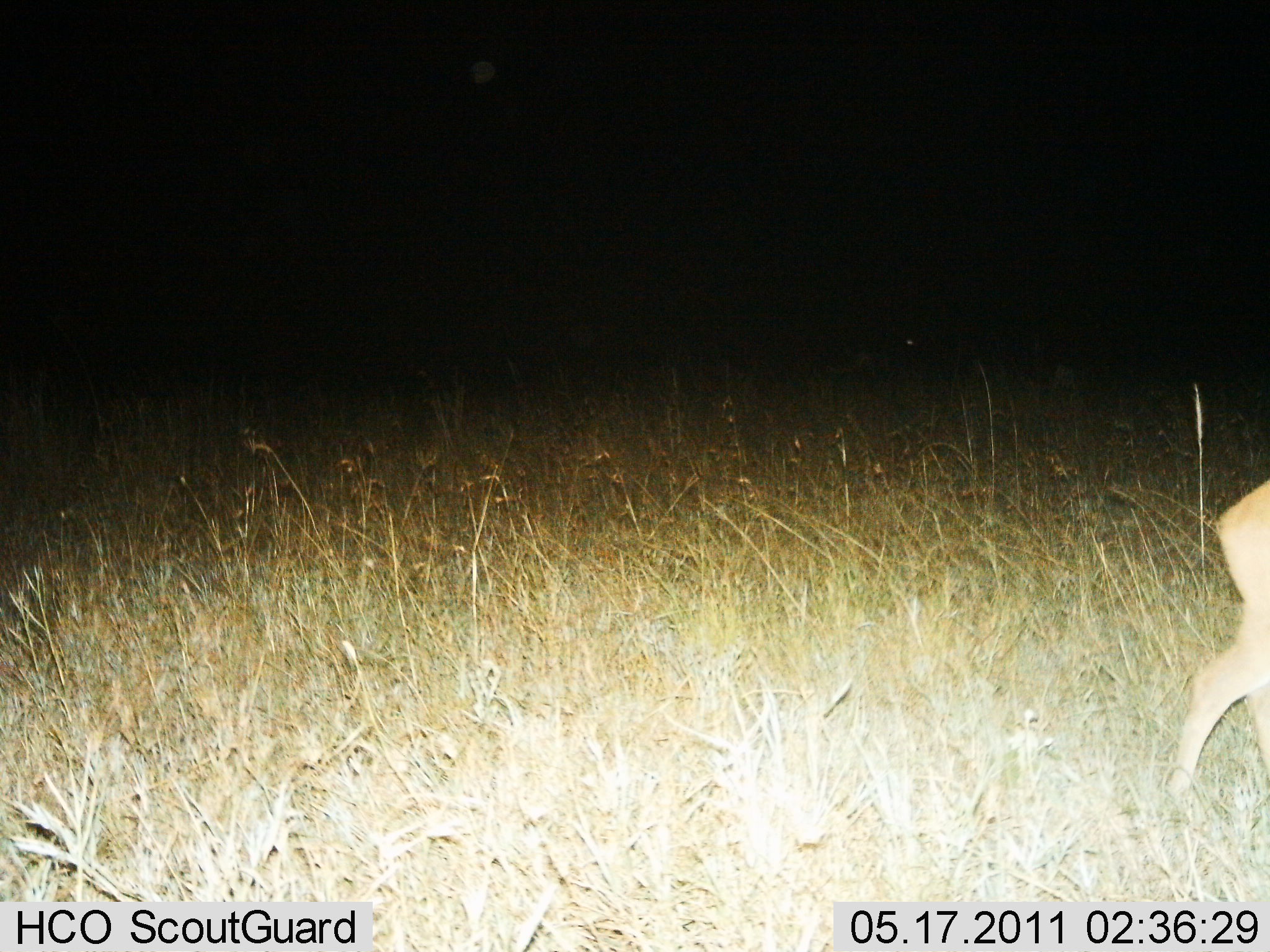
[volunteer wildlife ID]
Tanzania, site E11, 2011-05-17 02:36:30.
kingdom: Animalia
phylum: Chordata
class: Mammalia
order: Artiodactyla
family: Bovidae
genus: Redunca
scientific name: Redunca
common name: reedbuck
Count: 1.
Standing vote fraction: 17%.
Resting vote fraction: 0%.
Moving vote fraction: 83%.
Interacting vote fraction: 0%.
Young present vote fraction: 0%.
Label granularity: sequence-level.